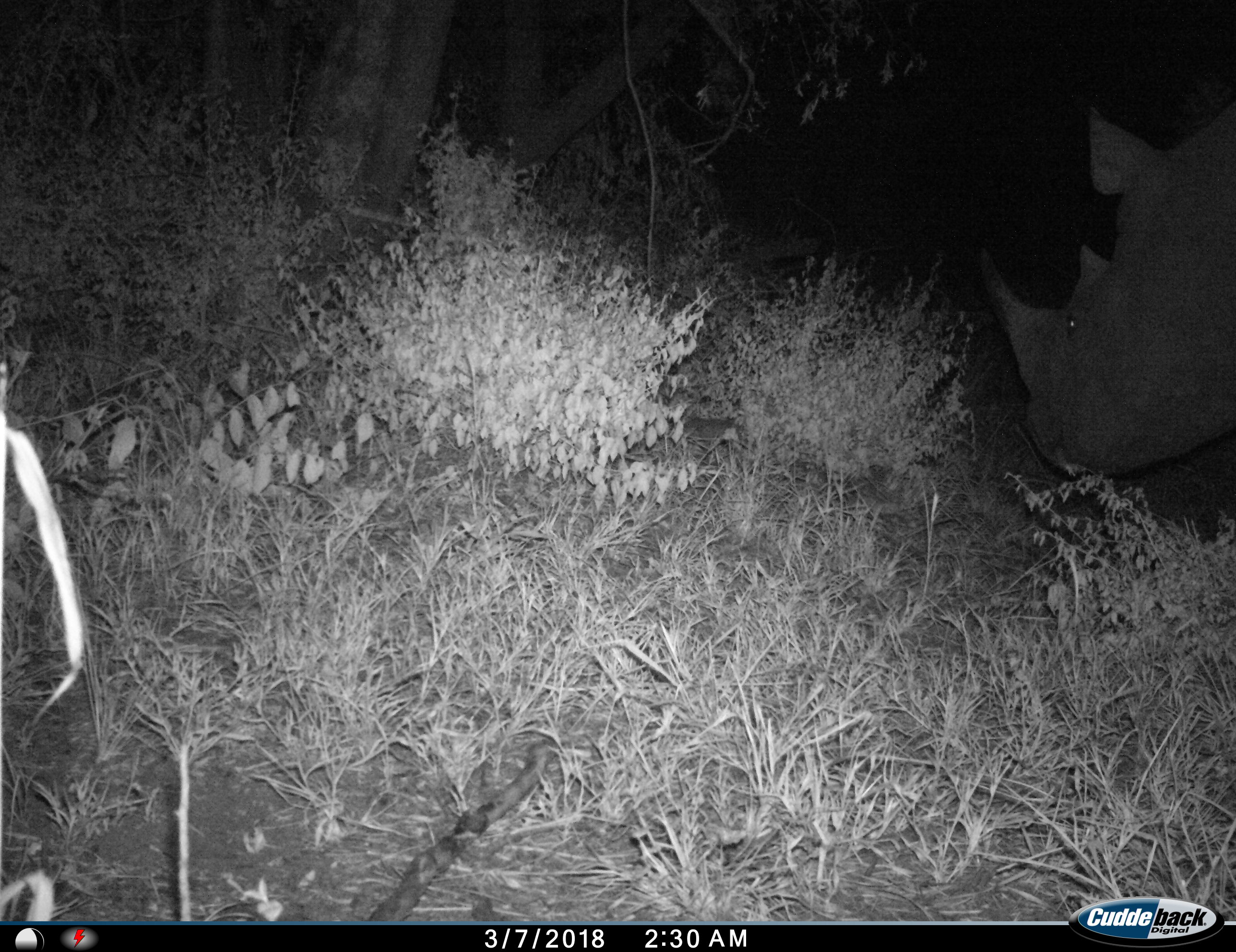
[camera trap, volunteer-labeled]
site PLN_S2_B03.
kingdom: Animalia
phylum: Chordata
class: Mammalia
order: Perissodactyla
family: Rhinocerotidae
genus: Diceros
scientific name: Diceros bicornis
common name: black rhinoceros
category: rhinocerosblack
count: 1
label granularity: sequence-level